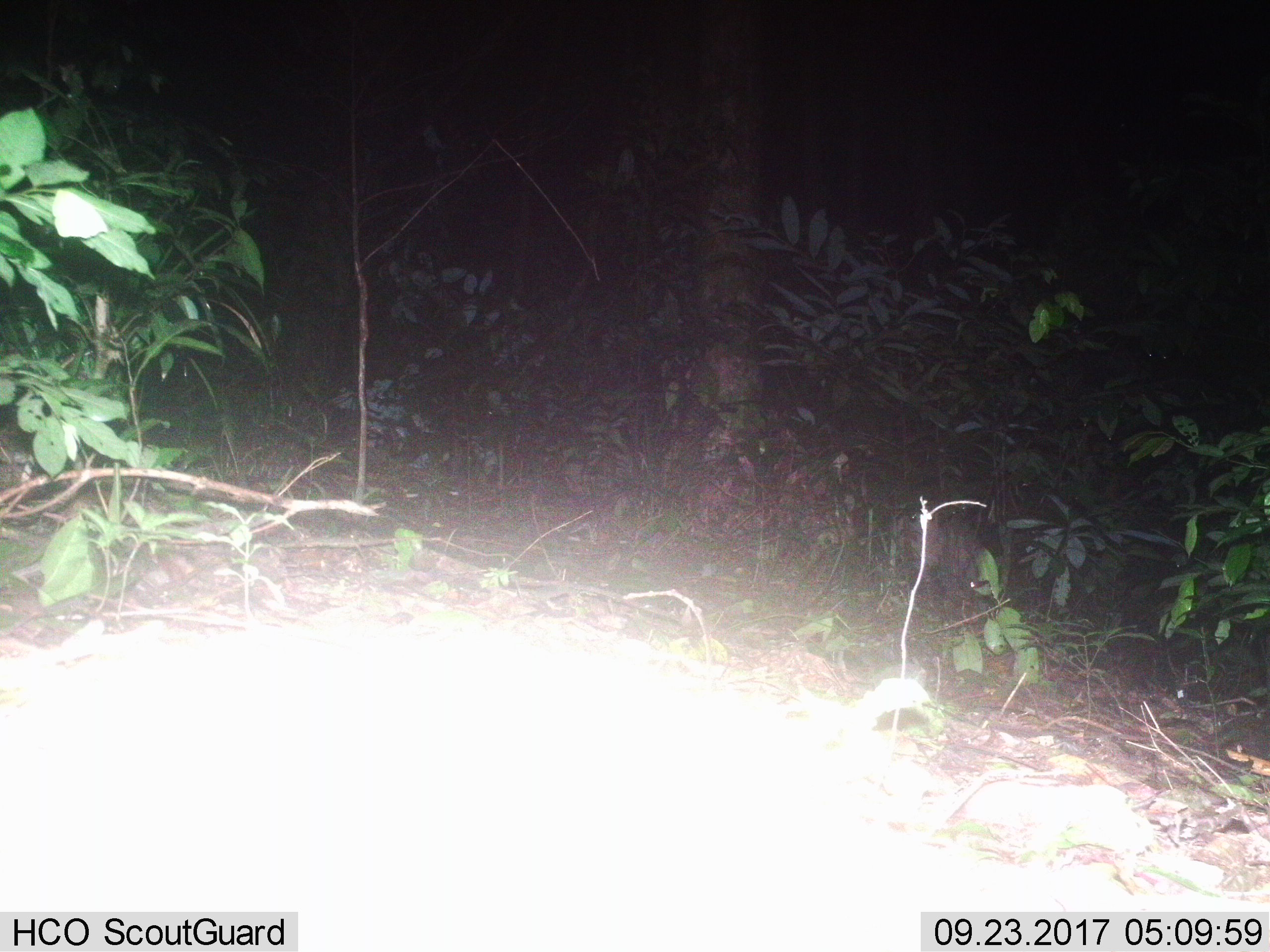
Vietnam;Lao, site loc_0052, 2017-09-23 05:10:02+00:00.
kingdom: Animalia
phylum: Chordata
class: Mammalia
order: Artiodactyla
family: Suidae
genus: Sus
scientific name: Sus scrofa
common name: eurasian wild pig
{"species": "eurasian wild pig (Sus scrofa)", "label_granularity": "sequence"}